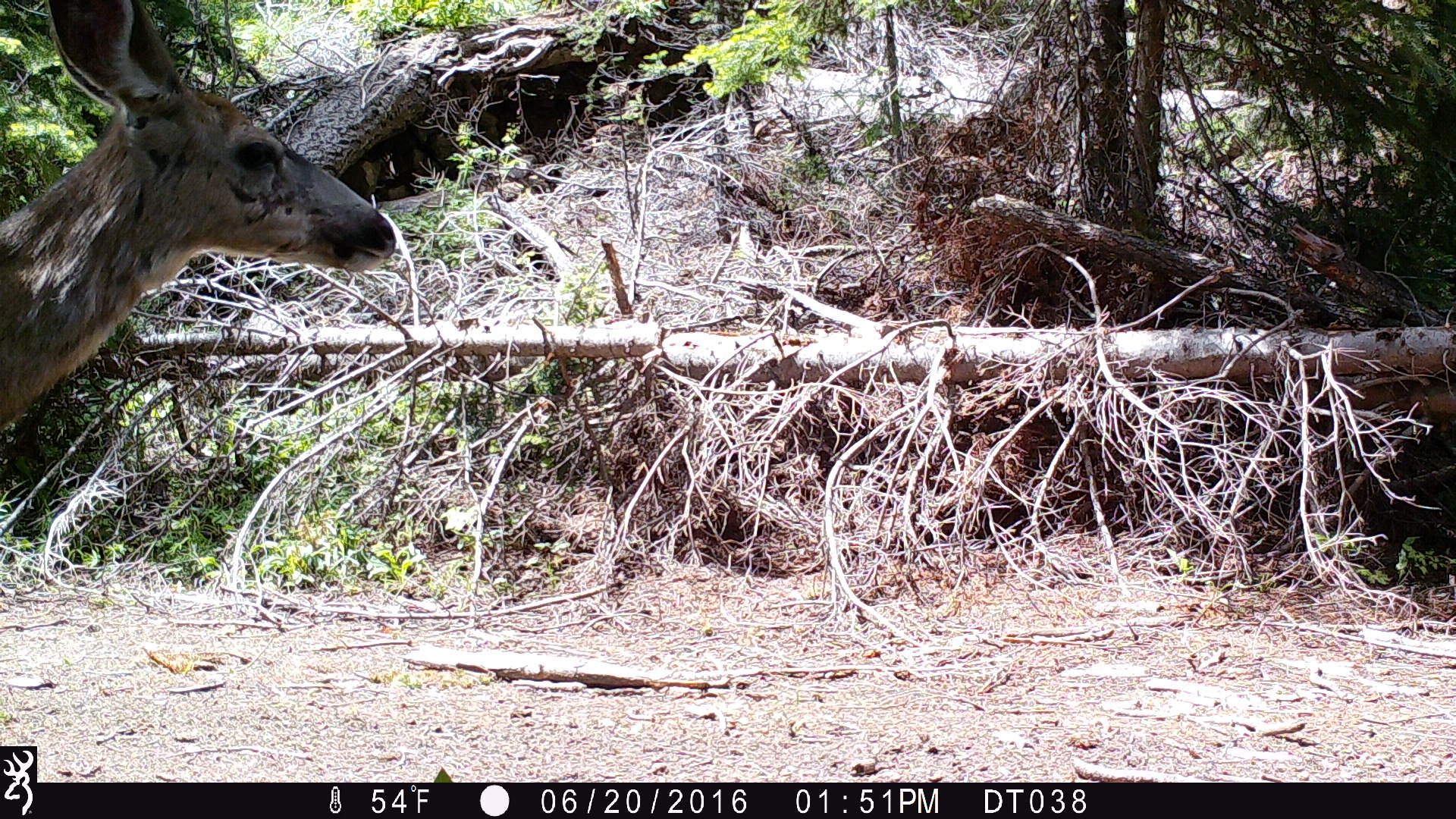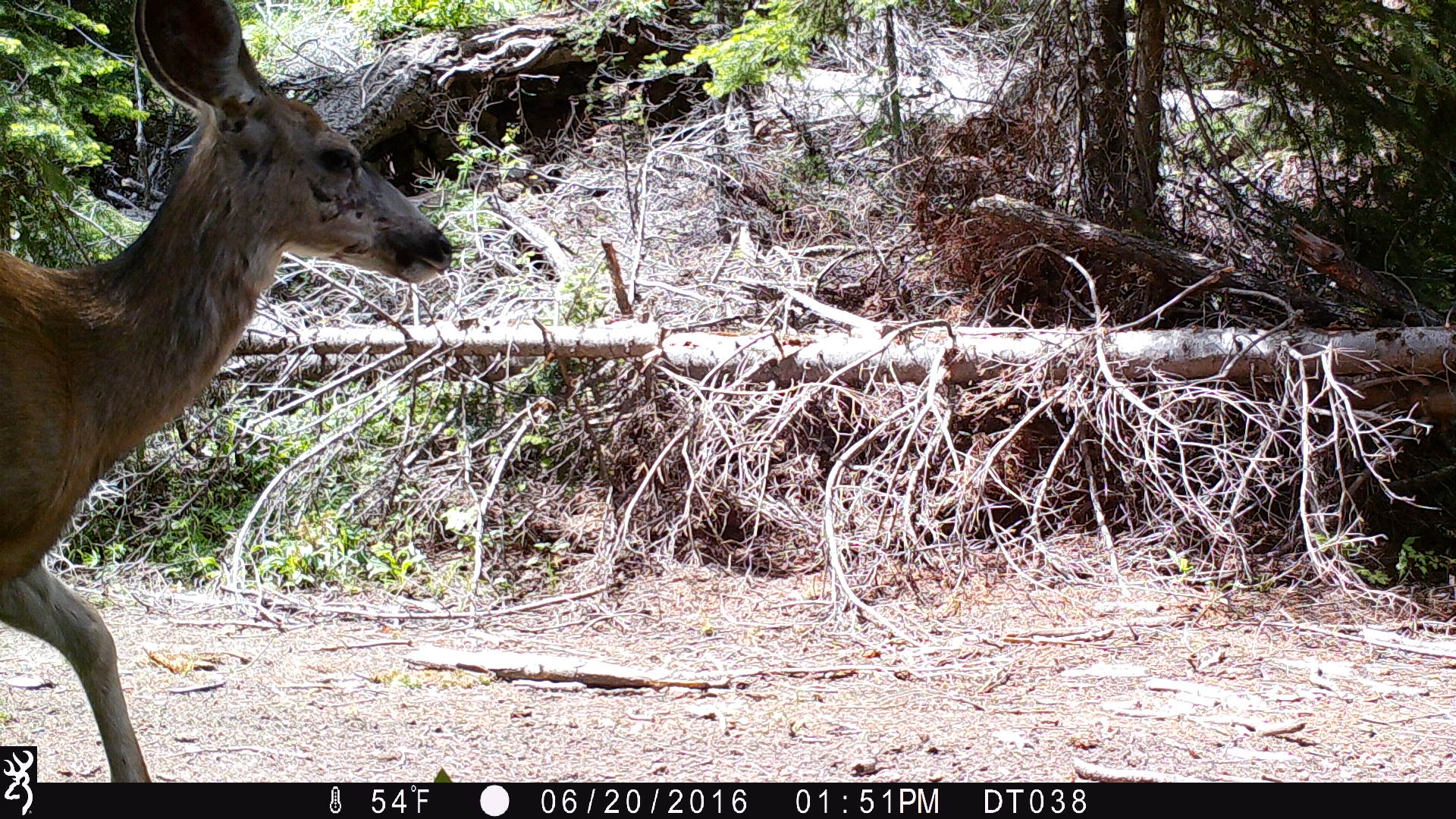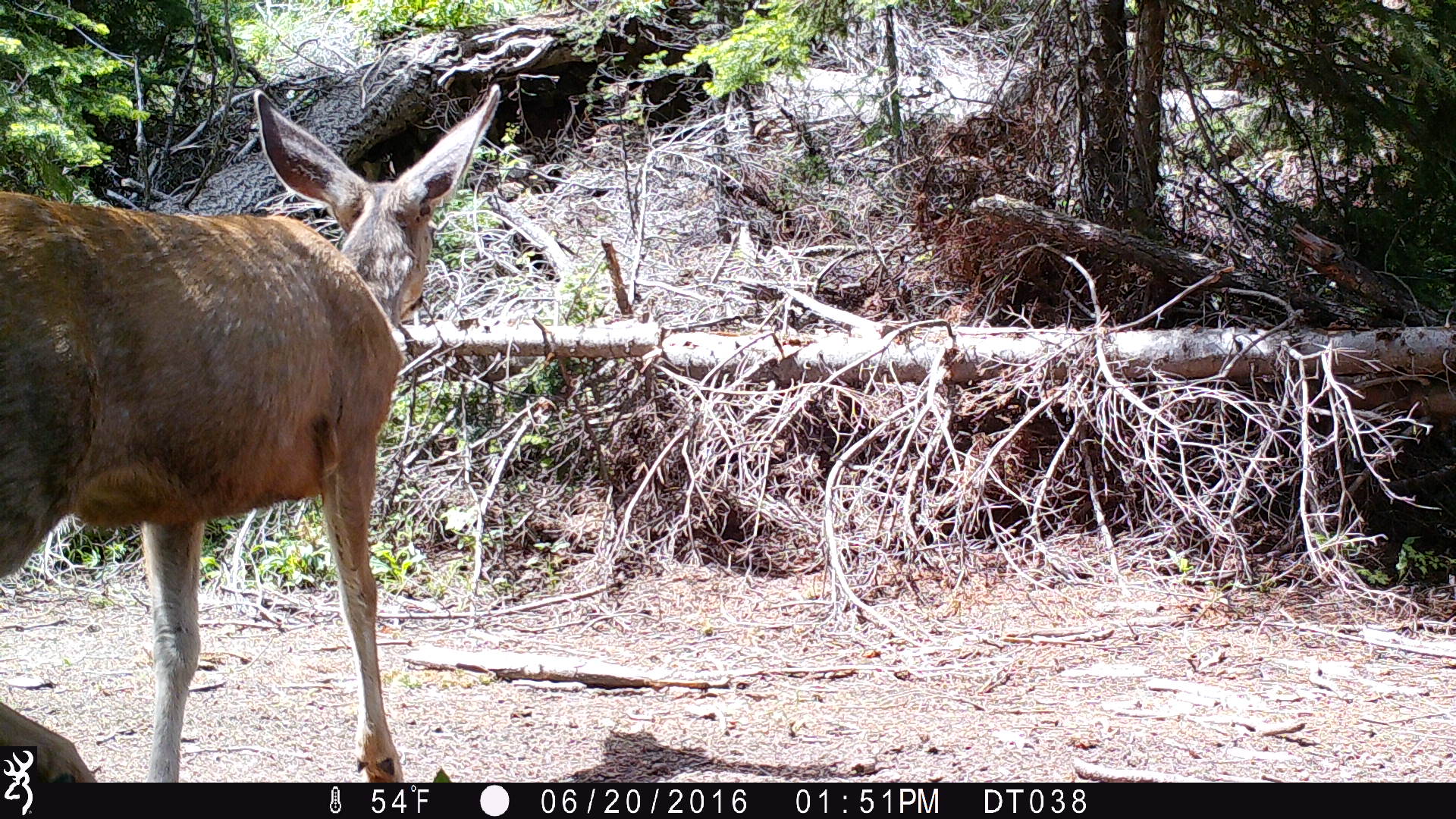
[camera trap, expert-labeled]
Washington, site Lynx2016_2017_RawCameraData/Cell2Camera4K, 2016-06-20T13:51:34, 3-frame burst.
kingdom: Animalia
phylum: Chordata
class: Mammalia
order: Artiodactyla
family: Cervidae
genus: Odocoileus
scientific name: Odocoileus hemionus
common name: mule deer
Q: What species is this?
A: Odocoileus hemionus (mule deer).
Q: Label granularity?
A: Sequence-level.